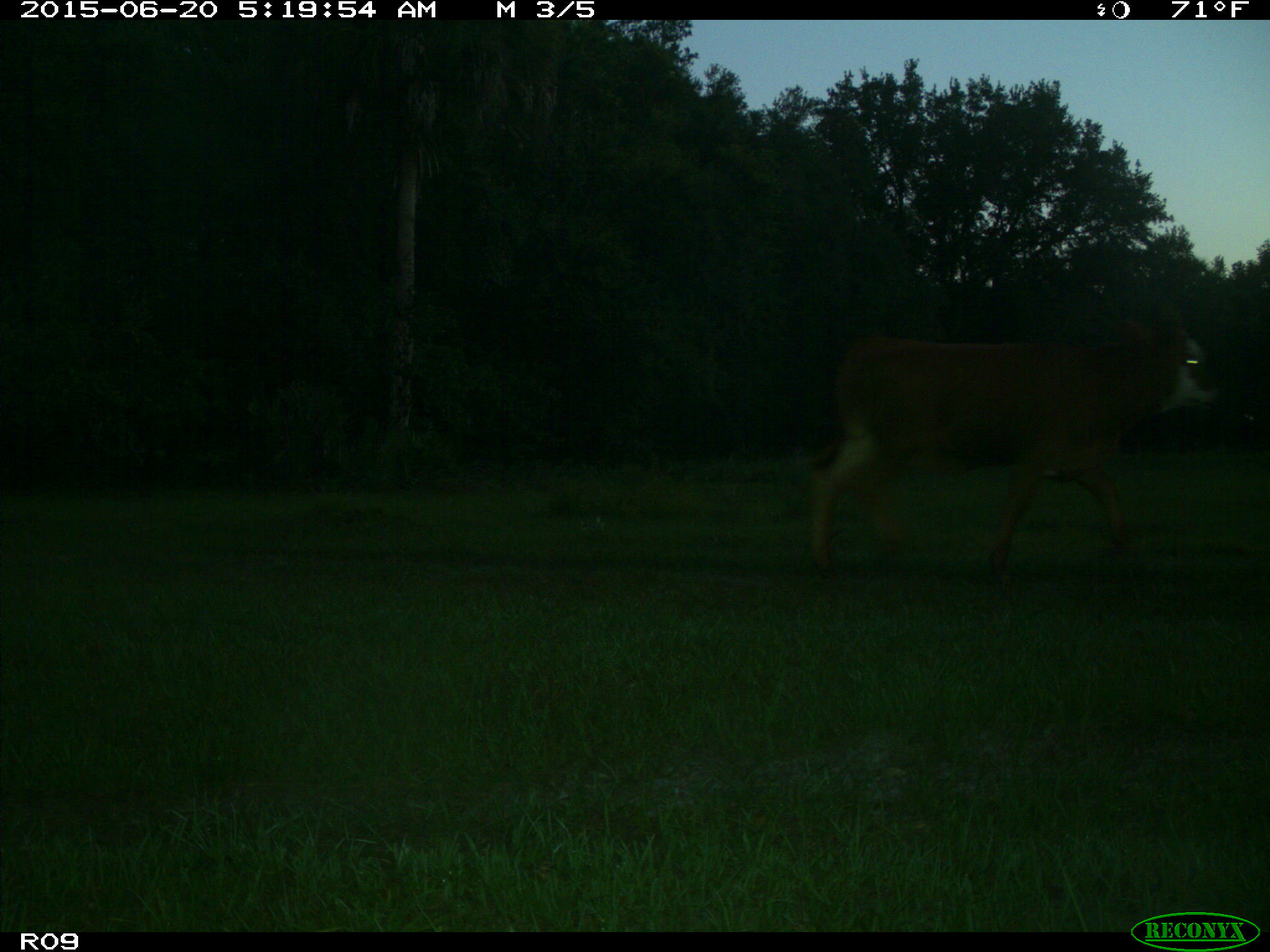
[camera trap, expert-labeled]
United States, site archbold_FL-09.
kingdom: Animalia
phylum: Chordata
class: Mammalia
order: Artiodactyla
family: Bovidae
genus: Bos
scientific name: Bos taurus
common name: domestic cow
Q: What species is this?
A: Bos taurus (domestic cow).